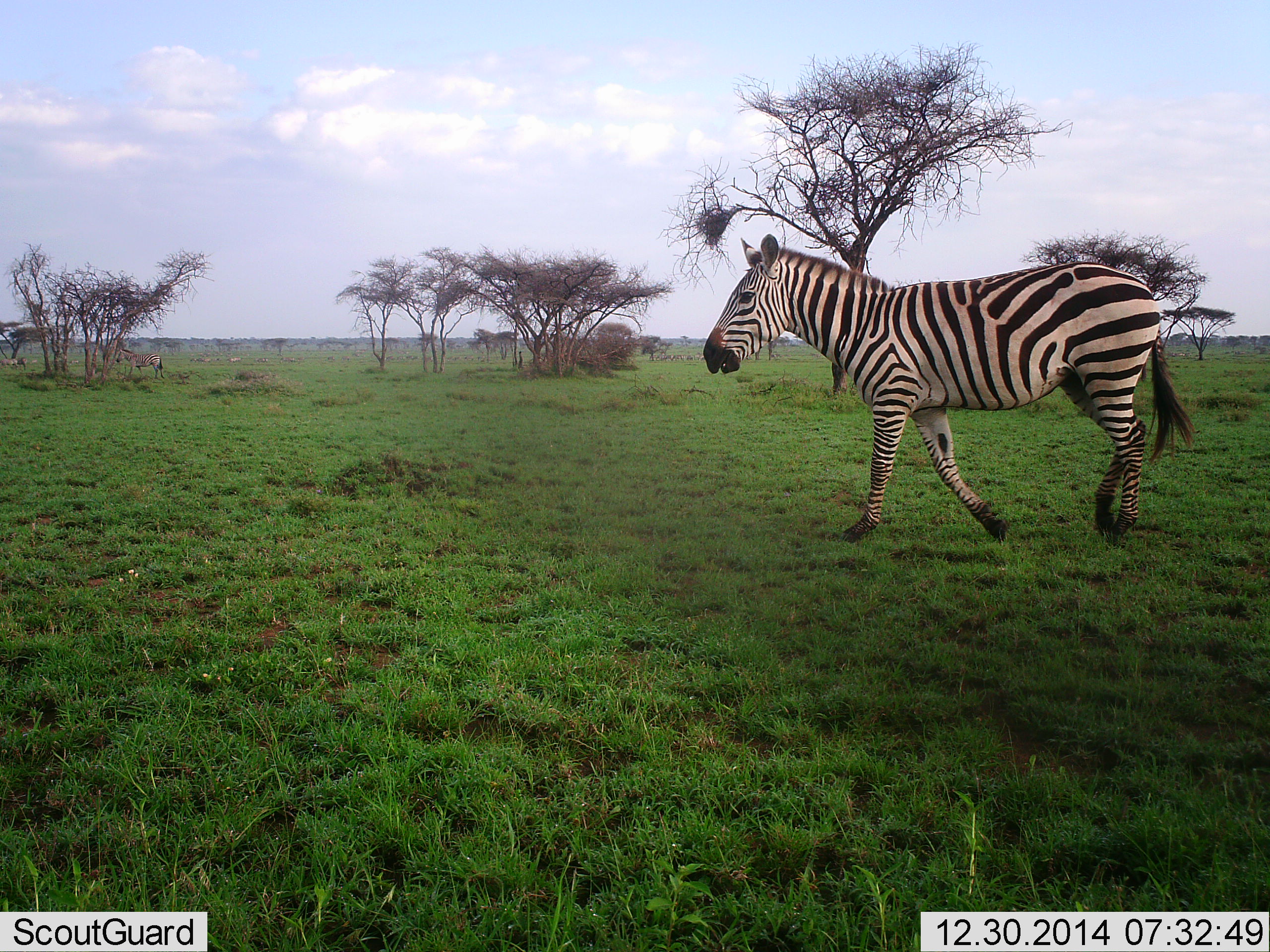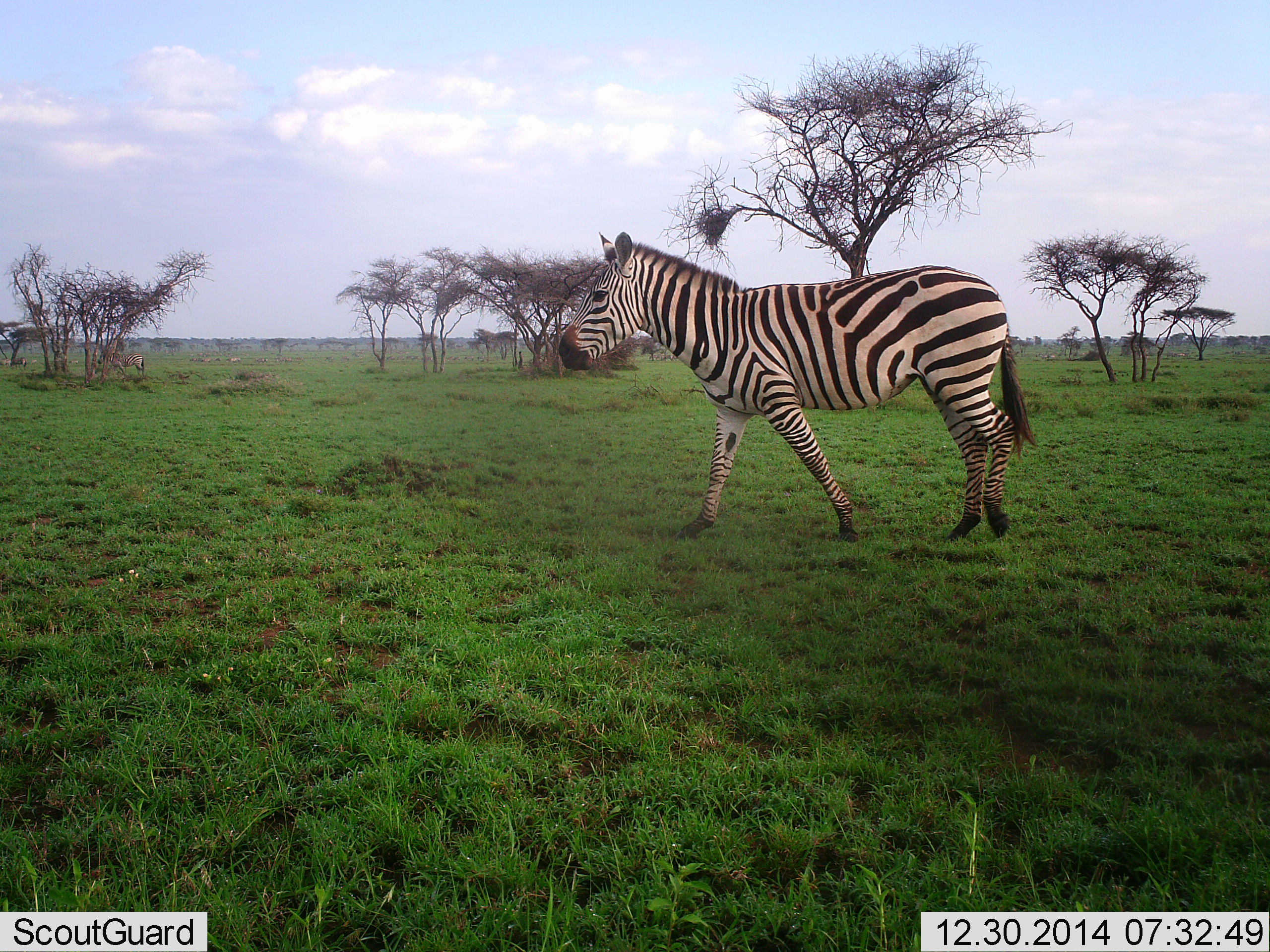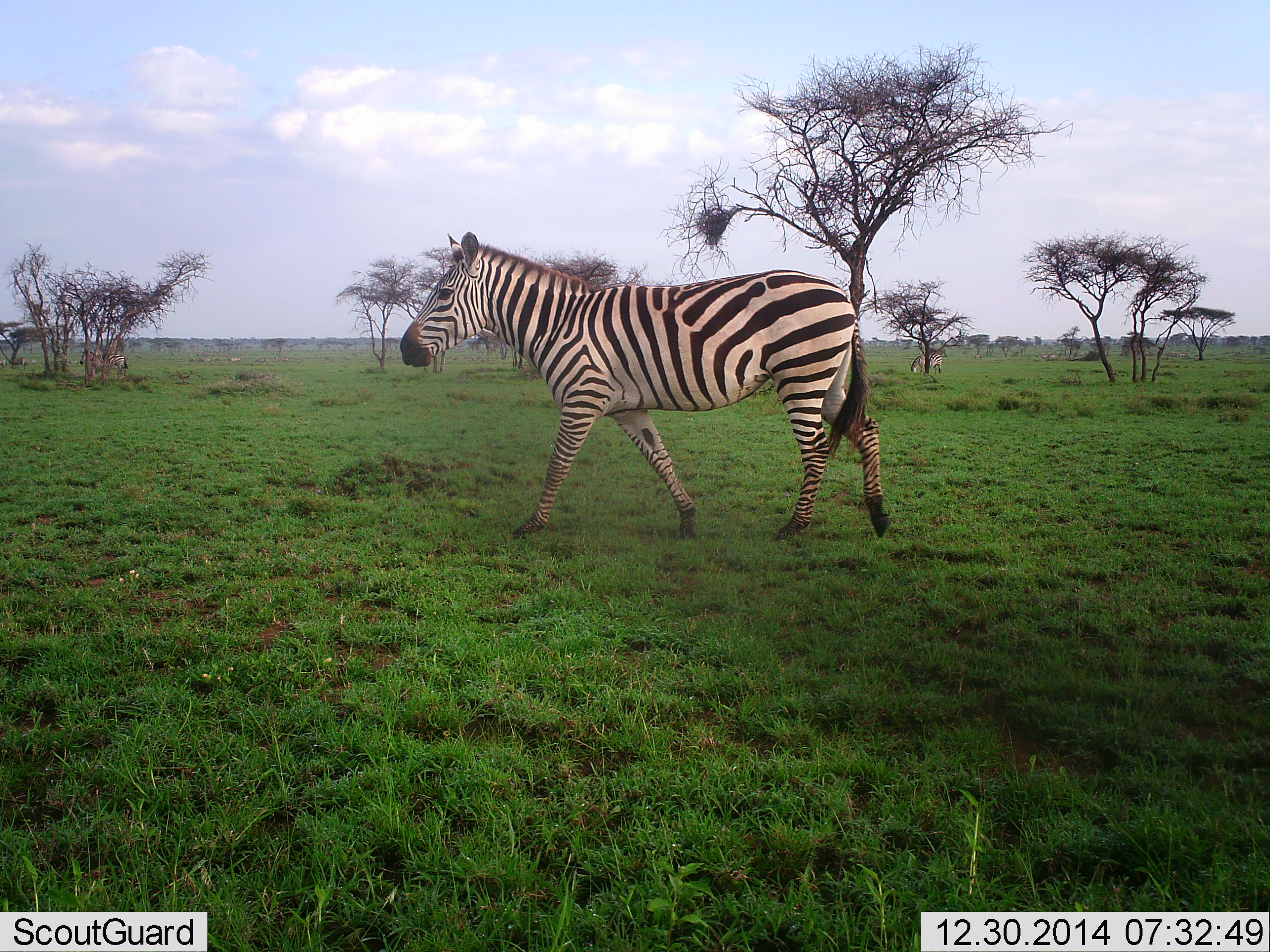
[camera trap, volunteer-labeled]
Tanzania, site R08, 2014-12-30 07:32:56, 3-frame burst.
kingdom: Animalia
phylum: Chordata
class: Mammalia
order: Perissodactyla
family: Equidae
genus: Equus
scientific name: Equus quagga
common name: plains zebra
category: zebra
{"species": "zebra (plains zebra) (Equus quagga)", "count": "1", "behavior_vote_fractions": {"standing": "10%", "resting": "0%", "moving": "100%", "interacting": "0%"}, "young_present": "0%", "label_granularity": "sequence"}